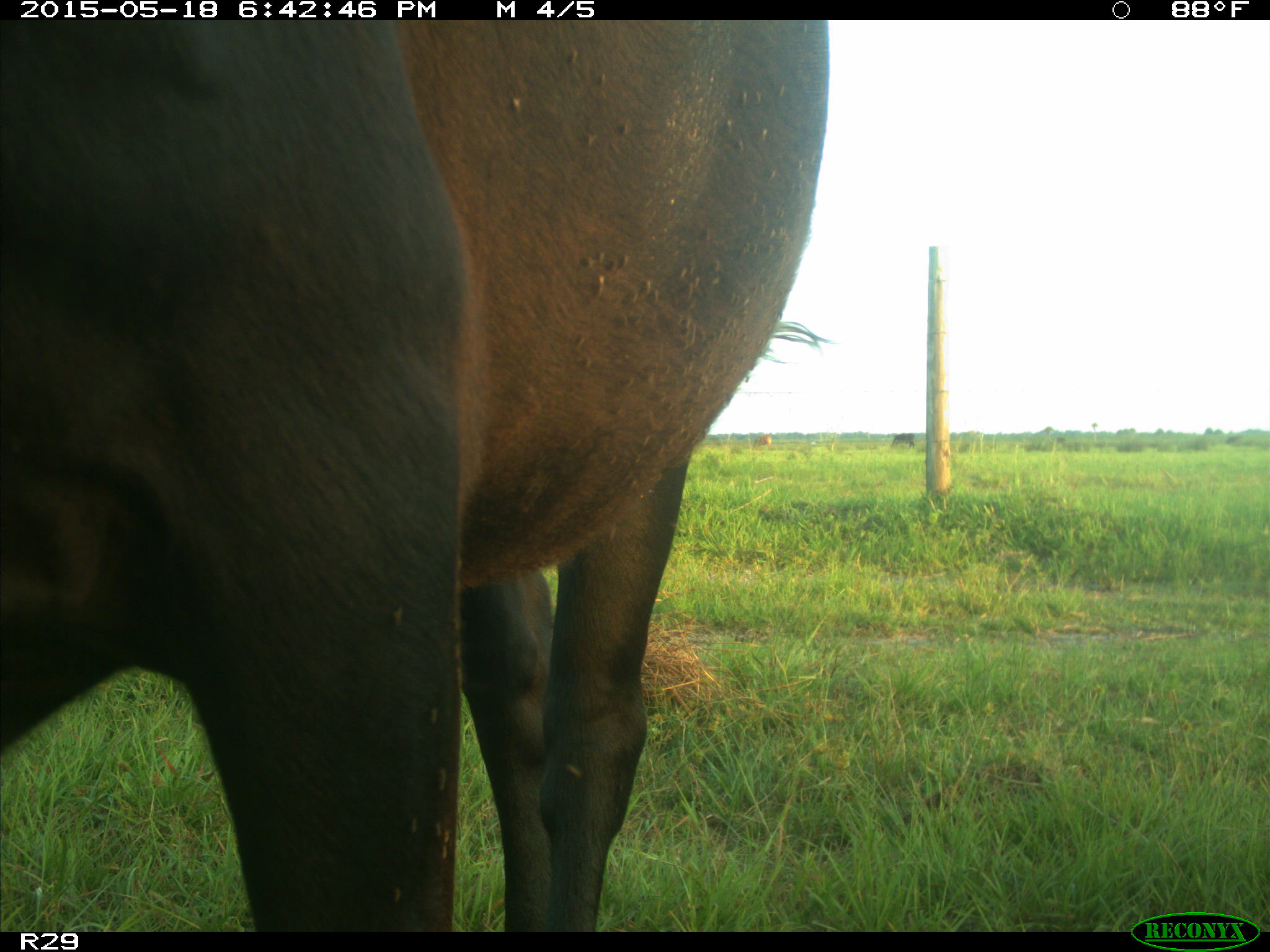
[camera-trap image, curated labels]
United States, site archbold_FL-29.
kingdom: Animalia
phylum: Chordata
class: Mammalia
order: Artiodactyla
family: Bovidae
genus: Bos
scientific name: Bos taurus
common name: domestic cow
Bos taurus (domestic cow).